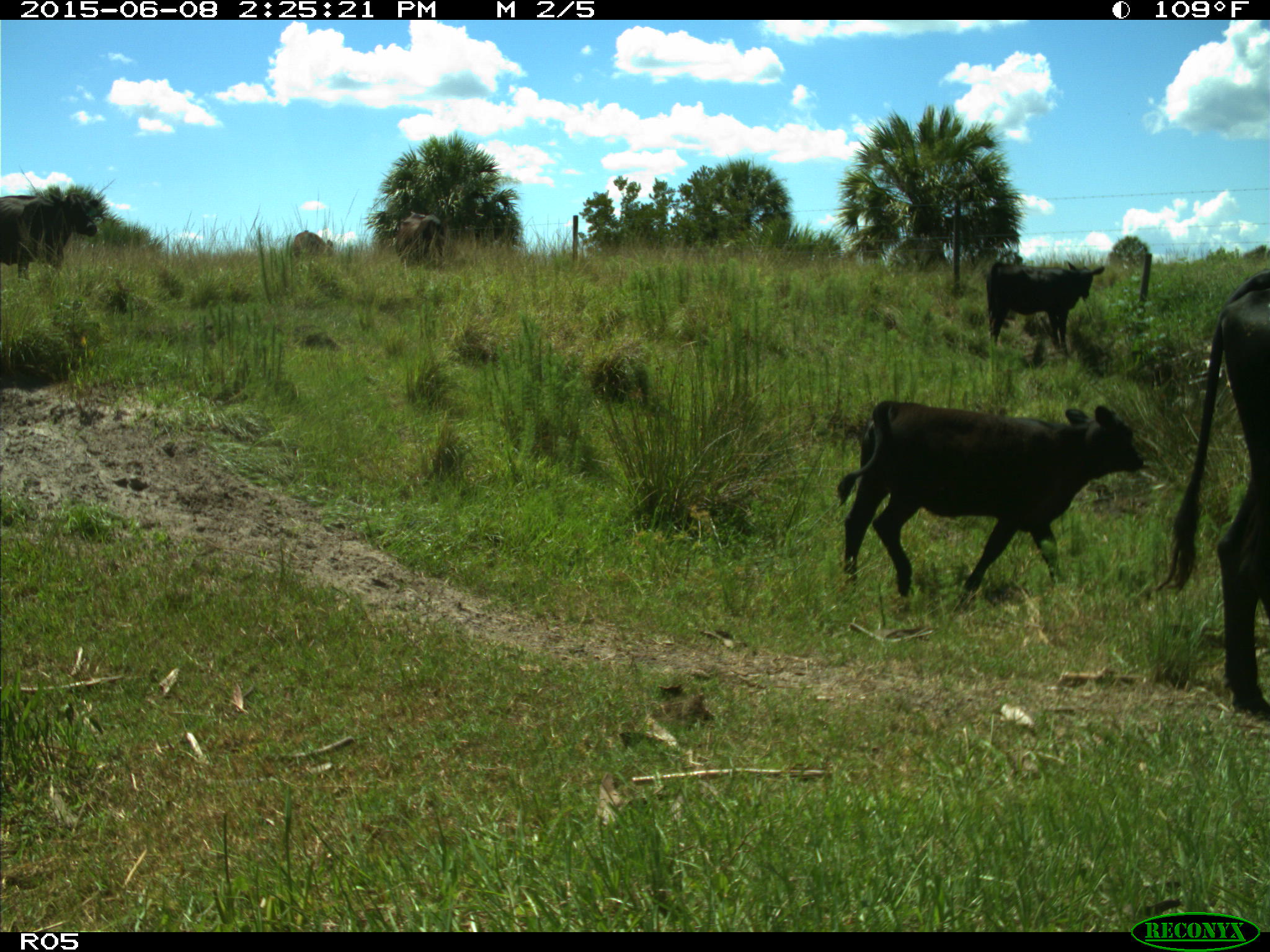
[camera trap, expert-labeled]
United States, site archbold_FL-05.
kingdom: Animalia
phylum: Chordata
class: Mammalia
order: Artiodactyla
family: Bovidae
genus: Bos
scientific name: Bos taurus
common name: domestic cow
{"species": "Bos taurus (domestic cow)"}